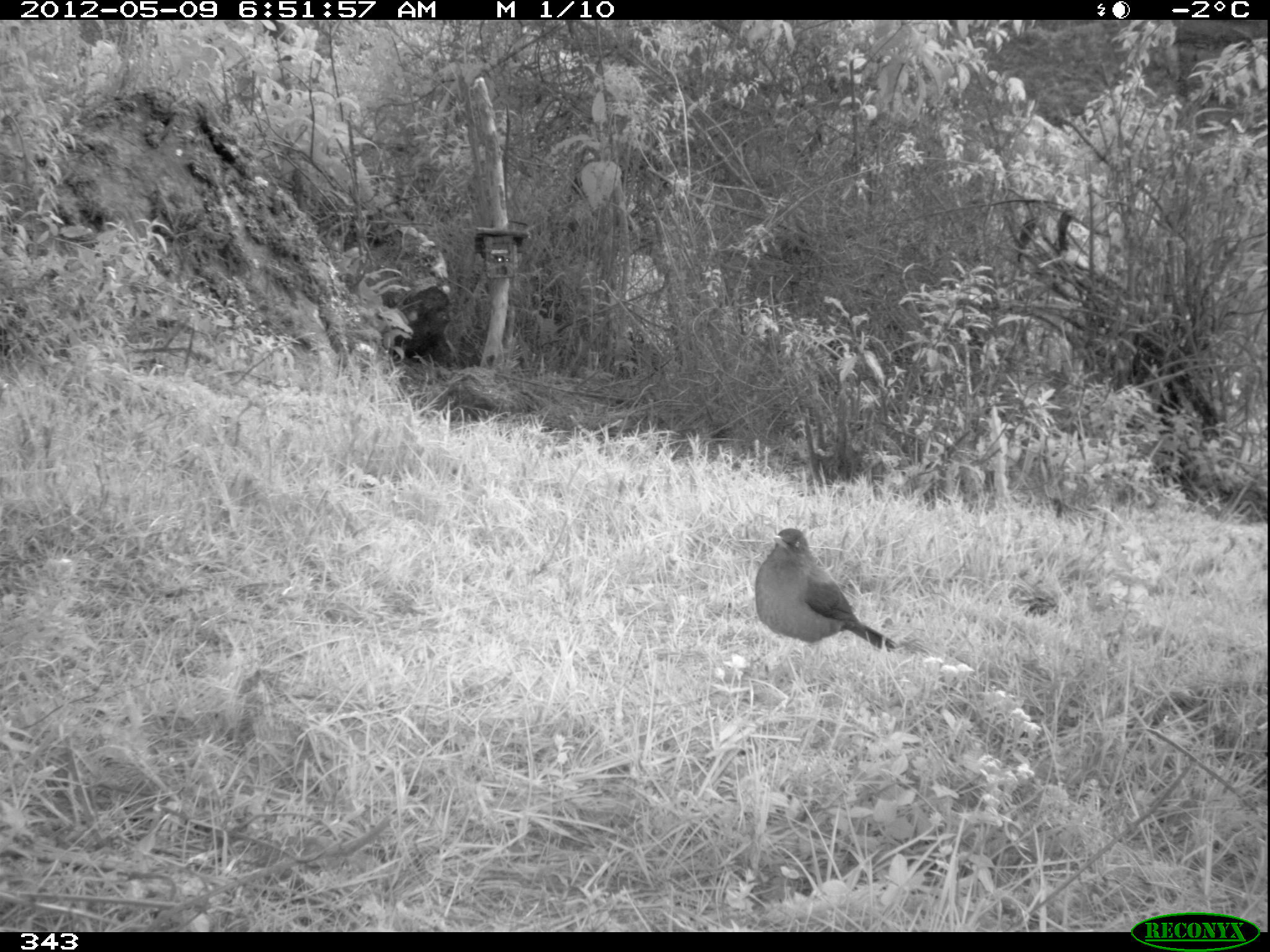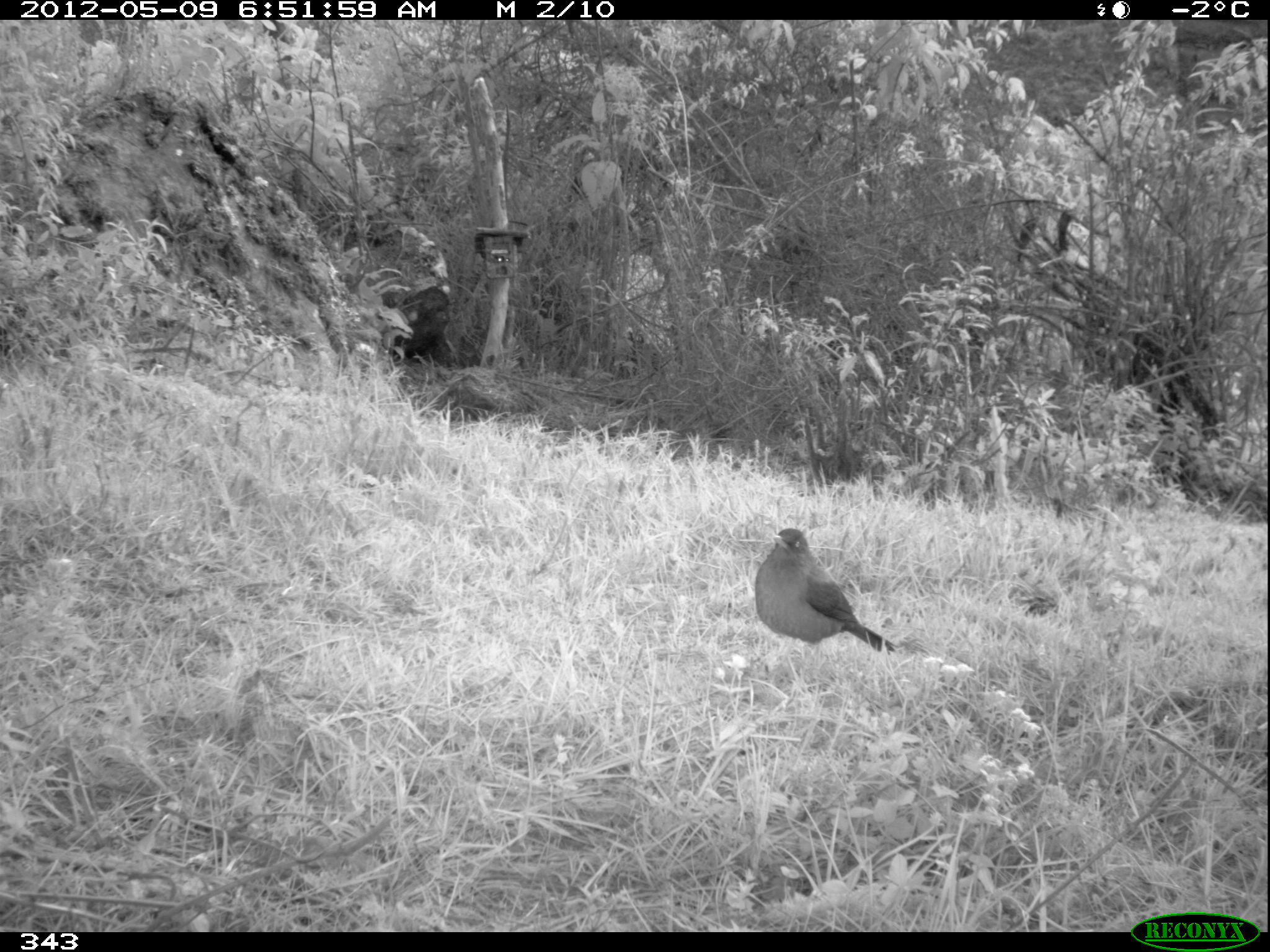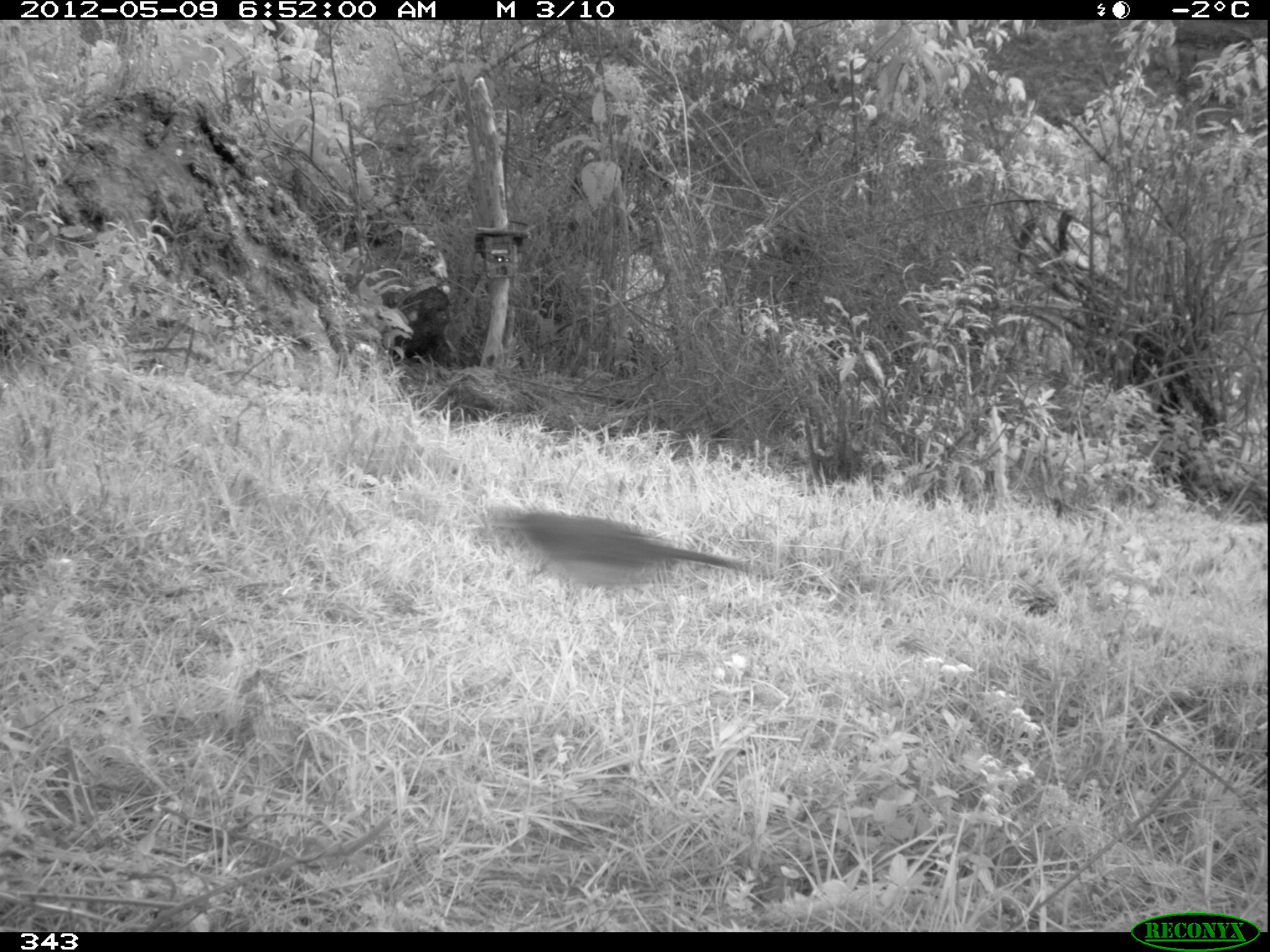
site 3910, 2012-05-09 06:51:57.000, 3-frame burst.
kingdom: Animalia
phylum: Chordata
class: Aves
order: Passeriformes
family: Turdidae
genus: Turdus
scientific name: Turdus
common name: true thrushes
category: turdus sp